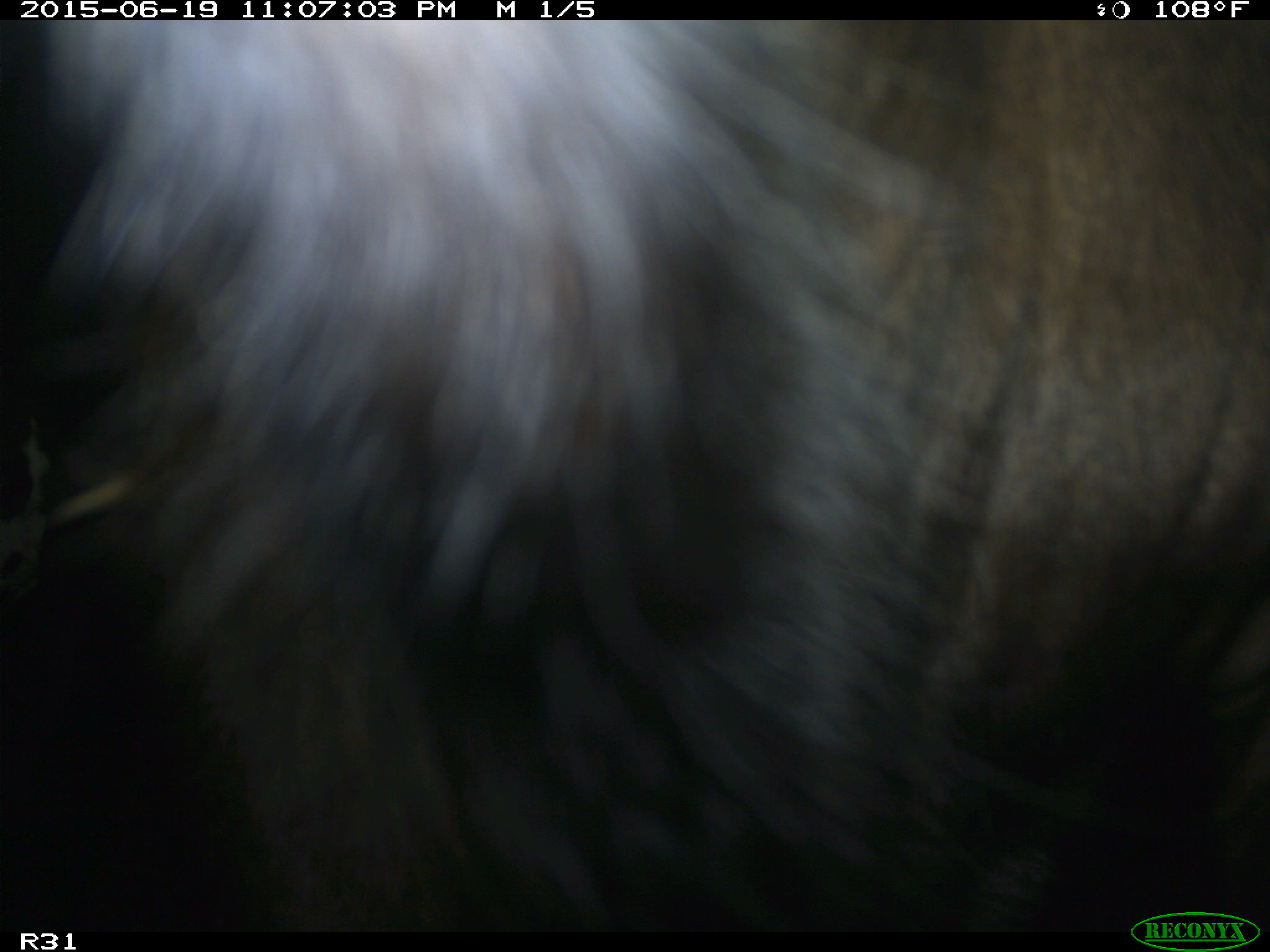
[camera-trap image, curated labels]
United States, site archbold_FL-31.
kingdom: Animalia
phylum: Chordata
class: Mammalia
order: Artiodactyla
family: Bovidae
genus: Bos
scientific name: Bos taurus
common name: domestic cow